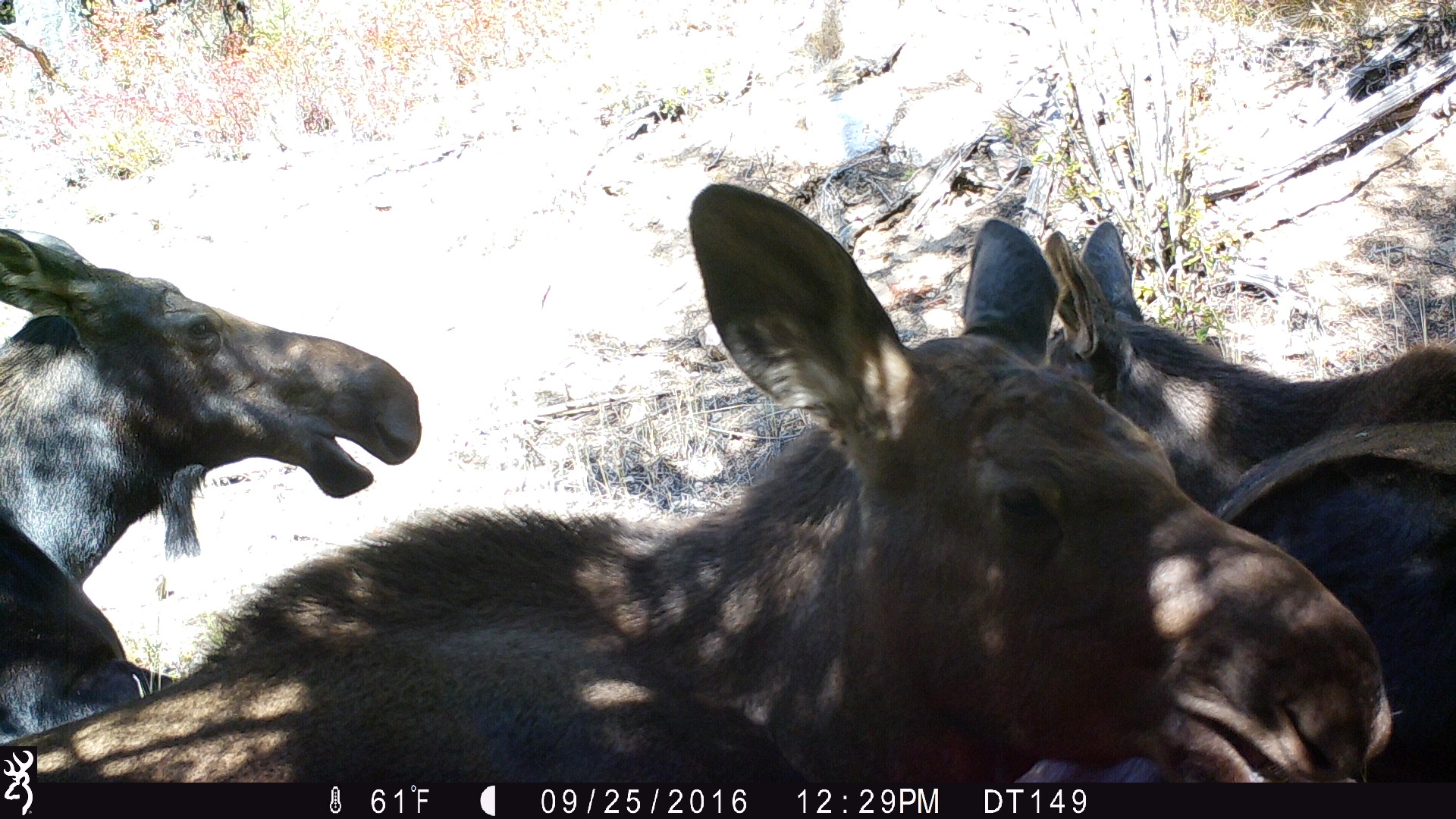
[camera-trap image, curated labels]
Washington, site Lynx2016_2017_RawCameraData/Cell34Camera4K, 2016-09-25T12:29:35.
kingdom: Animalia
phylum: Chordata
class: Mammalia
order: Artiodactyla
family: Cervidae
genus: Alces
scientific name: Alces alces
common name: moose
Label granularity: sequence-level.